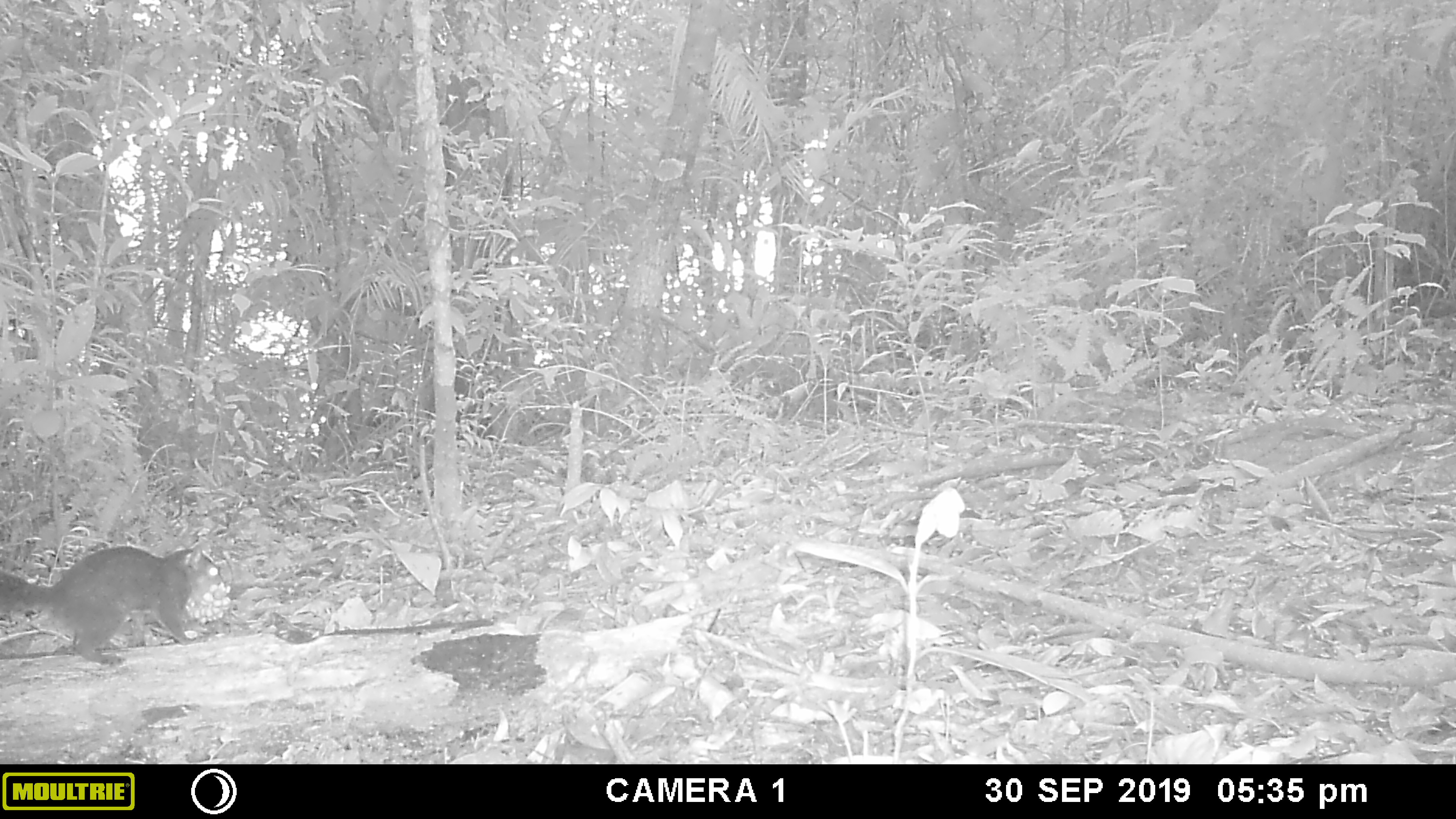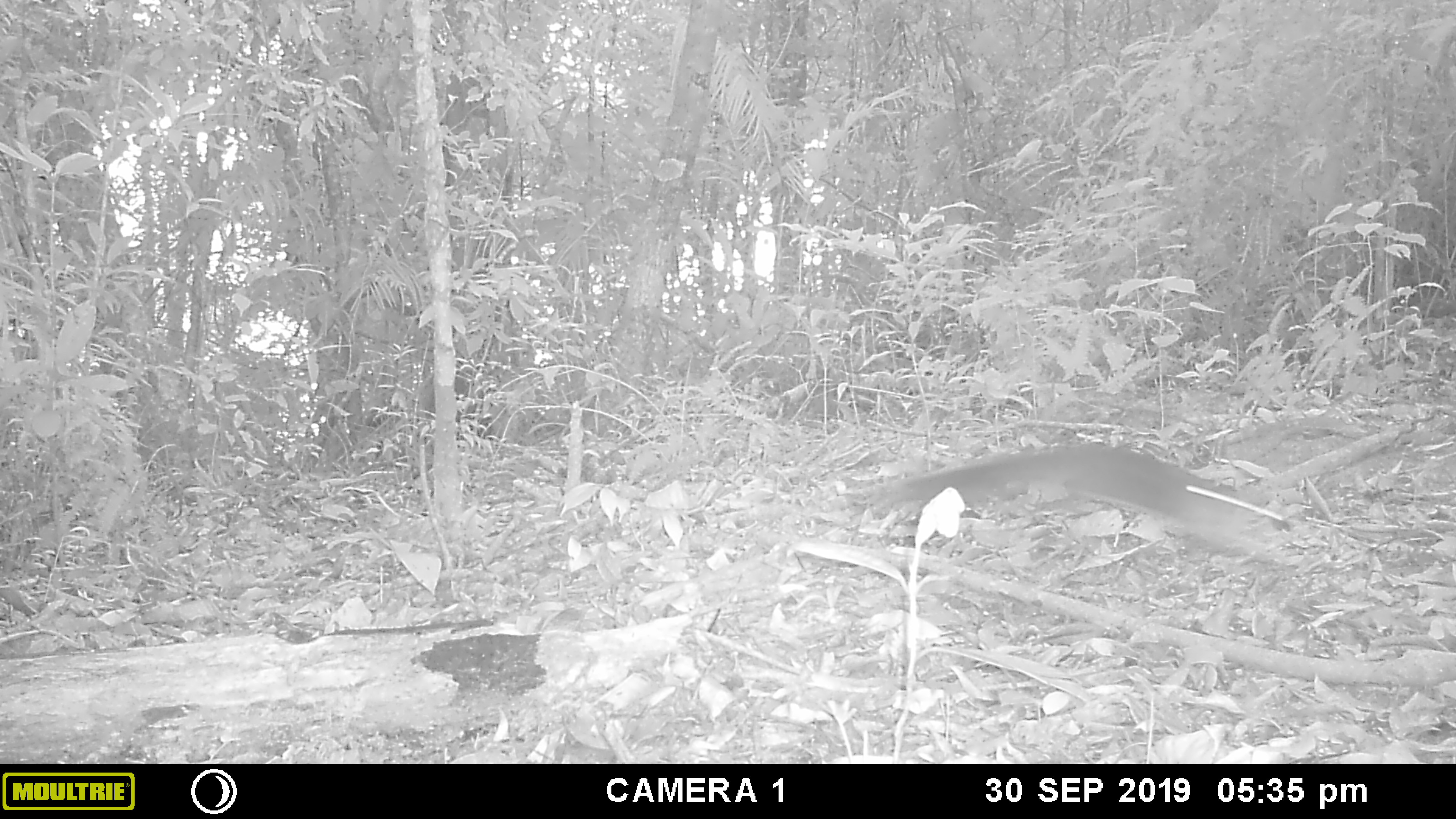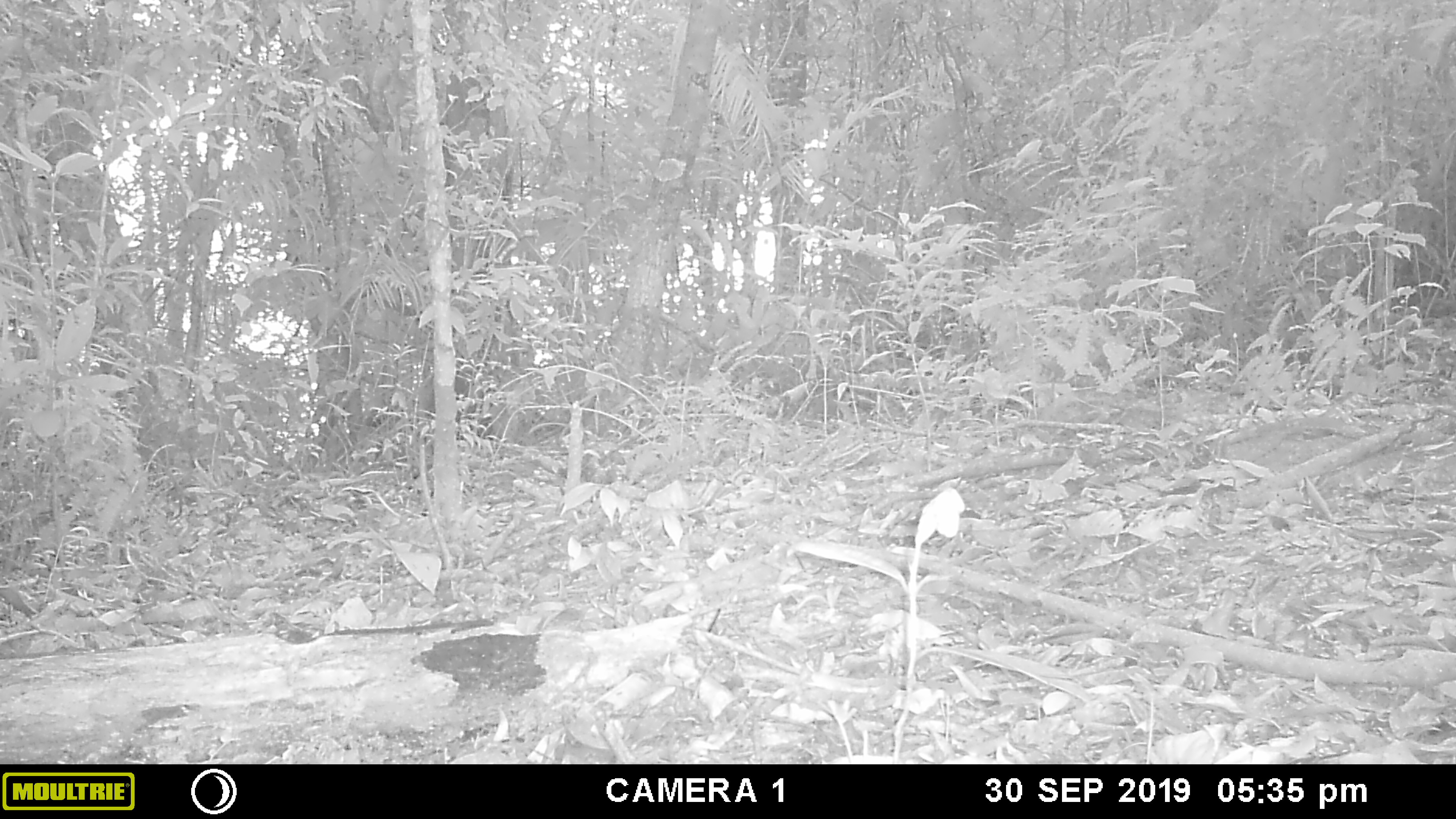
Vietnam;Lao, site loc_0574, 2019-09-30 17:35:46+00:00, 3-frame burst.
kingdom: Animalia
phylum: Chordata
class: Mammalia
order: Rodentia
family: Sciuridae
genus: Dremomys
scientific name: Dremomys rufigenis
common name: red-cheeked squirrel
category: red cheeked squirrel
Red cheeked squirrel (red-cheeked squirrel) (Dremomys rufigenis). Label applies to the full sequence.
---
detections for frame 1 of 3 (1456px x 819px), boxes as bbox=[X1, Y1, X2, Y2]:
red cheeked squirrel: bbox=[0, 544, 226, 665]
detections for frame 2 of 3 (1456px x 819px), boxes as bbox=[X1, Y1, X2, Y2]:
red cheeked squirrel: bbox=[888, 442, 1290, 568]